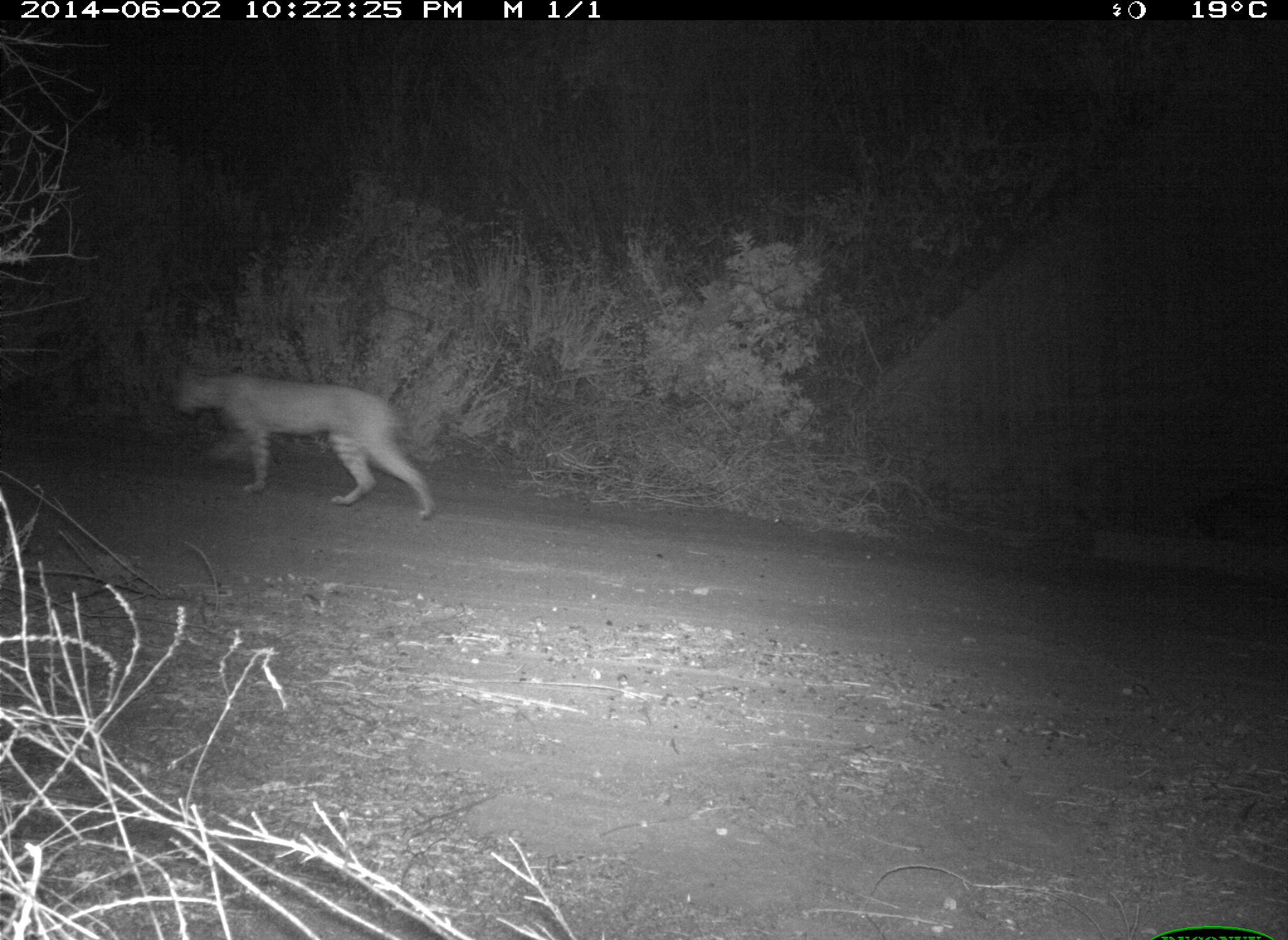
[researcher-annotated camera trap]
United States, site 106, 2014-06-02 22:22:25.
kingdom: Animalia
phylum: Chordata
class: Mammalia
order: Carnivora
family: Felidae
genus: Lynx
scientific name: Lynx rufus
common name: bobcat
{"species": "bobcat (Lynx rufus)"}